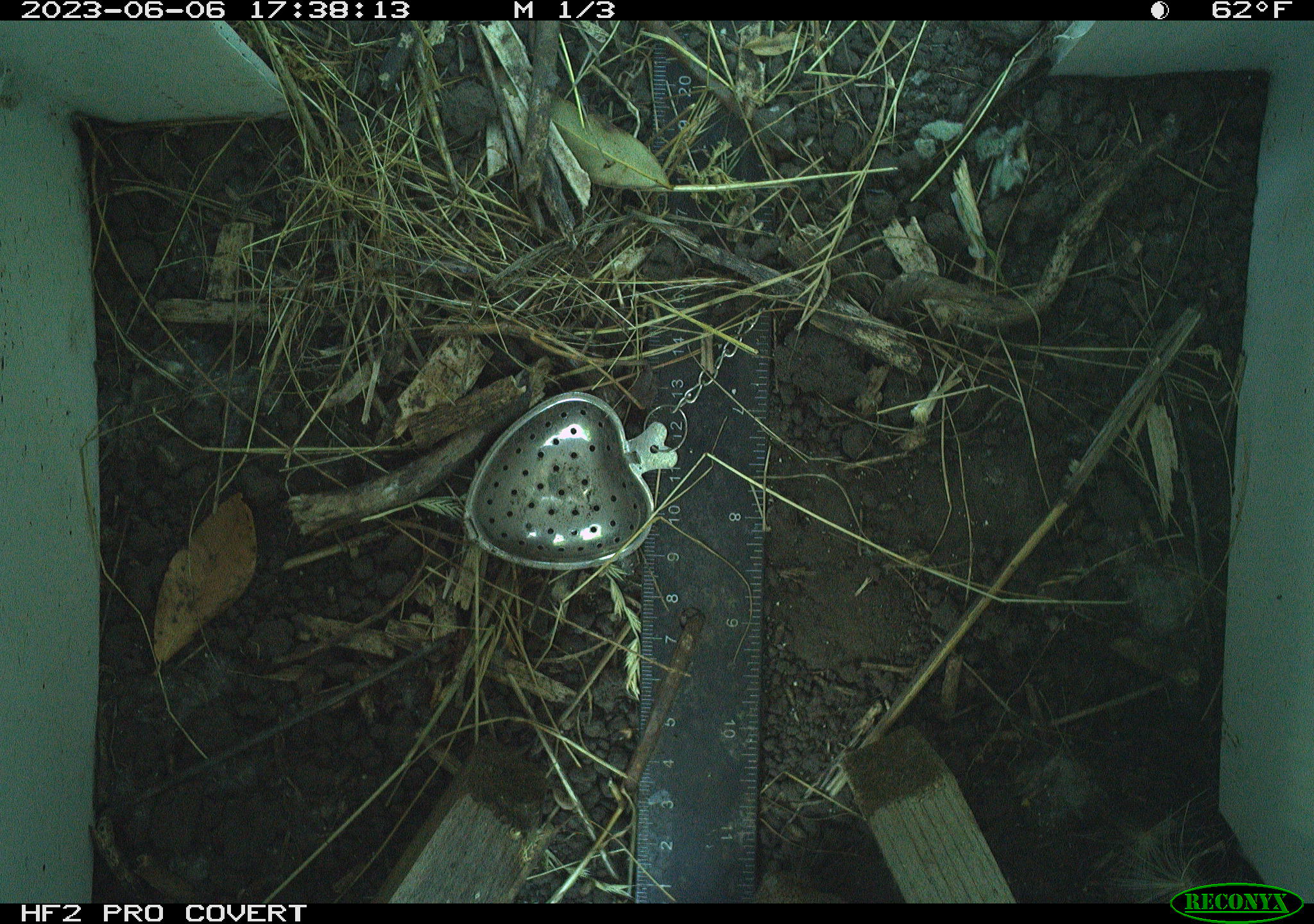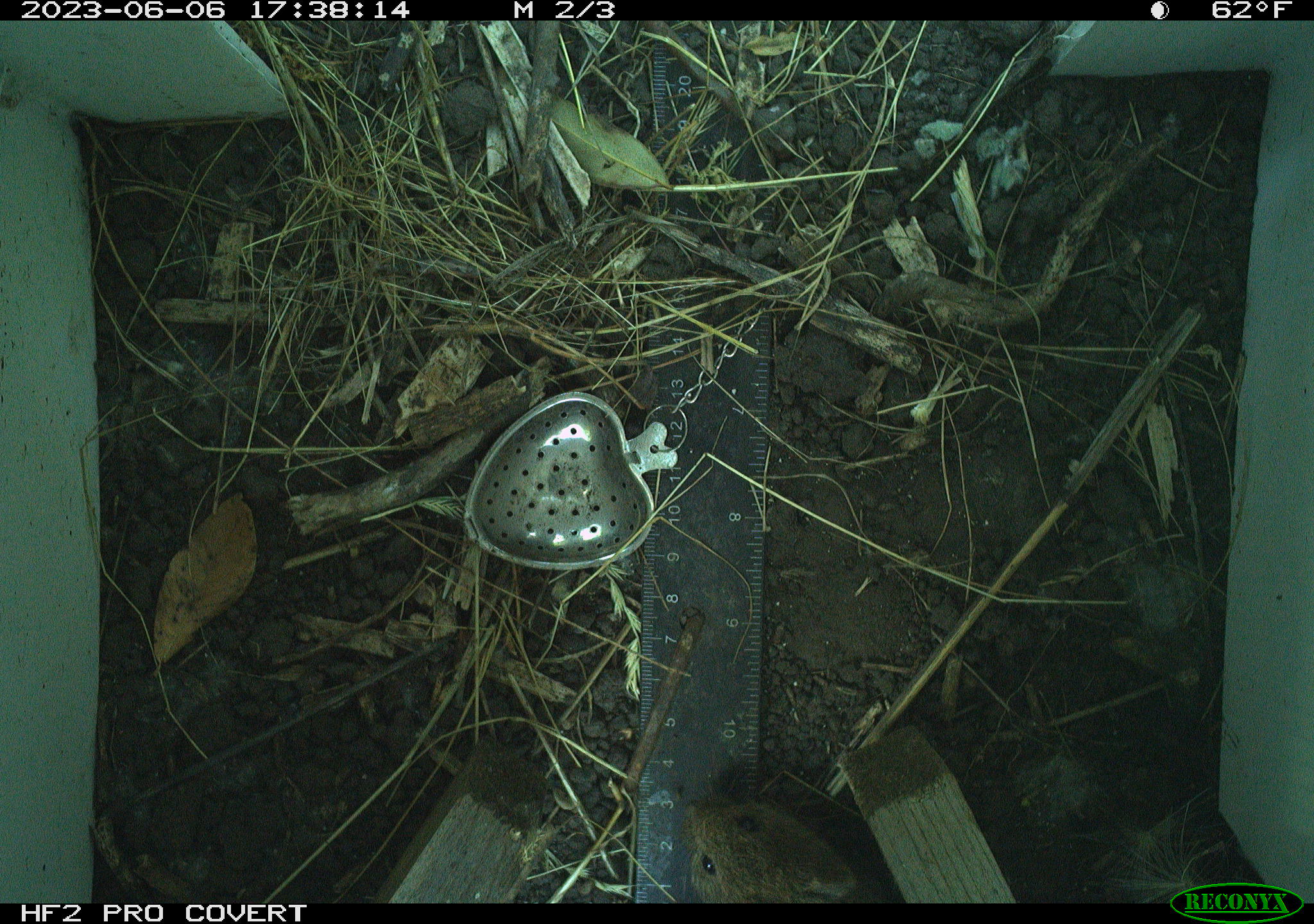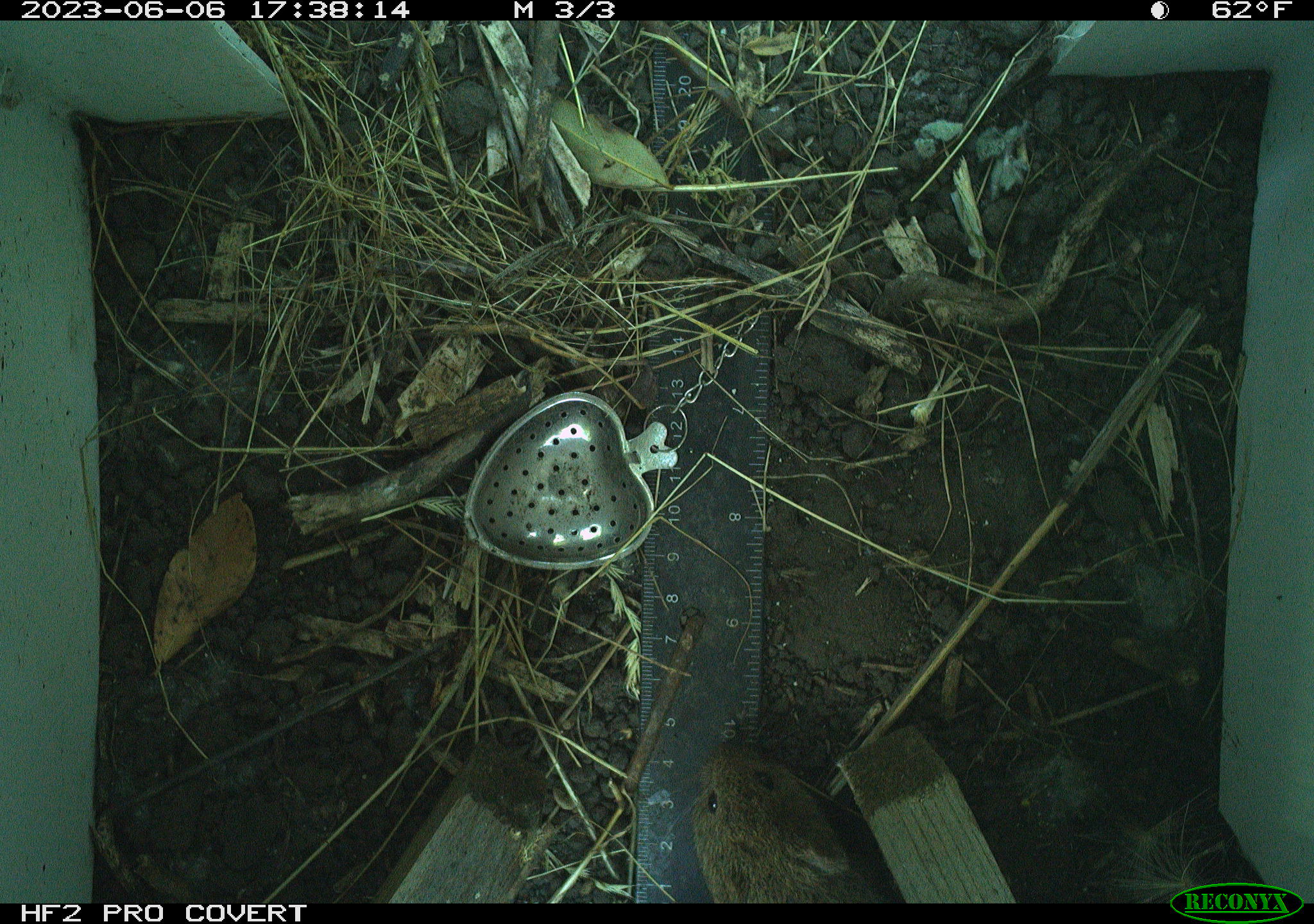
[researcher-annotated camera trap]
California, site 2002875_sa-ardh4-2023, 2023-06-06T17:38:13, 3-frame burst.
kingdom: Animalia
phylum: Chordata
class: Mammalia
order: Rodentia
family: Cricetidae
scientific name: Arvicolinae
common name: voles, lemmings, and muskrats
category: arvicolinae subfamily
Arvicolinae subfamily (voles, lemmings, and muskrats) (Arvicolinae).